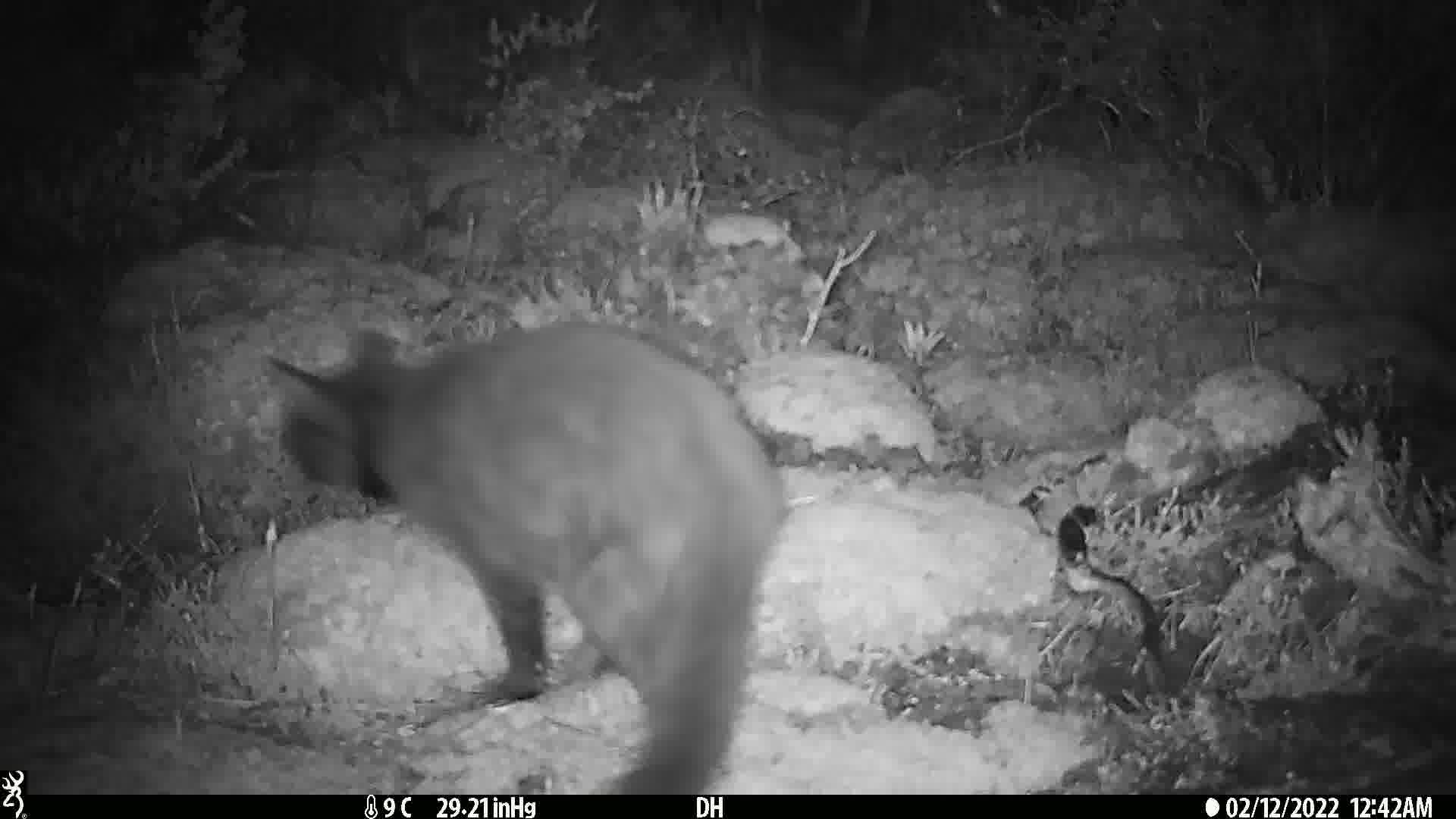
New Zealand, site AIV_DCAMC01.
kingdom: Animalia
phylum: Chordata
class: Mammalia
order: Carnivora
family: Felidae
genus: Felis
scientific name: Felis catus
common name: domestic cat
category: cat